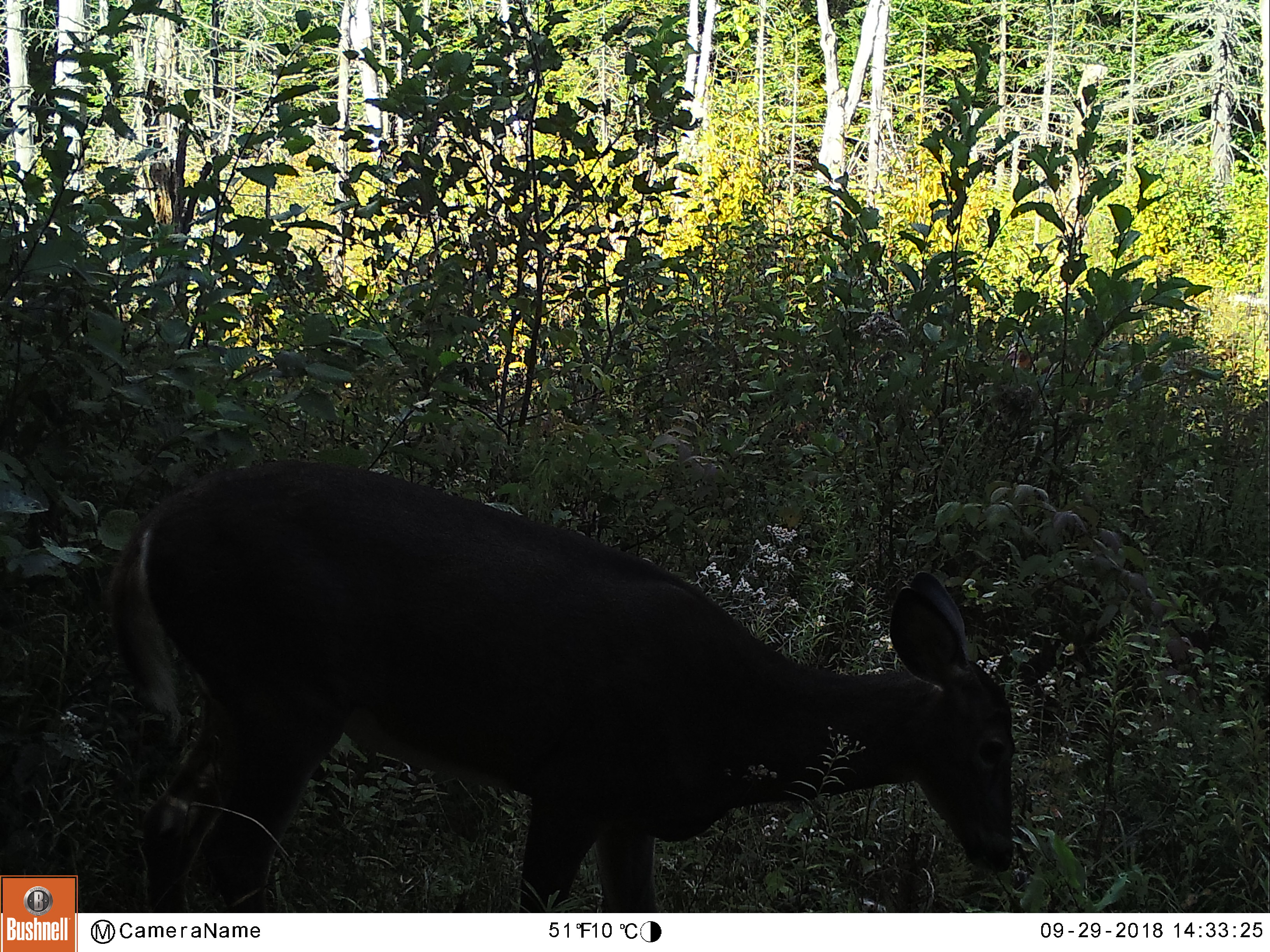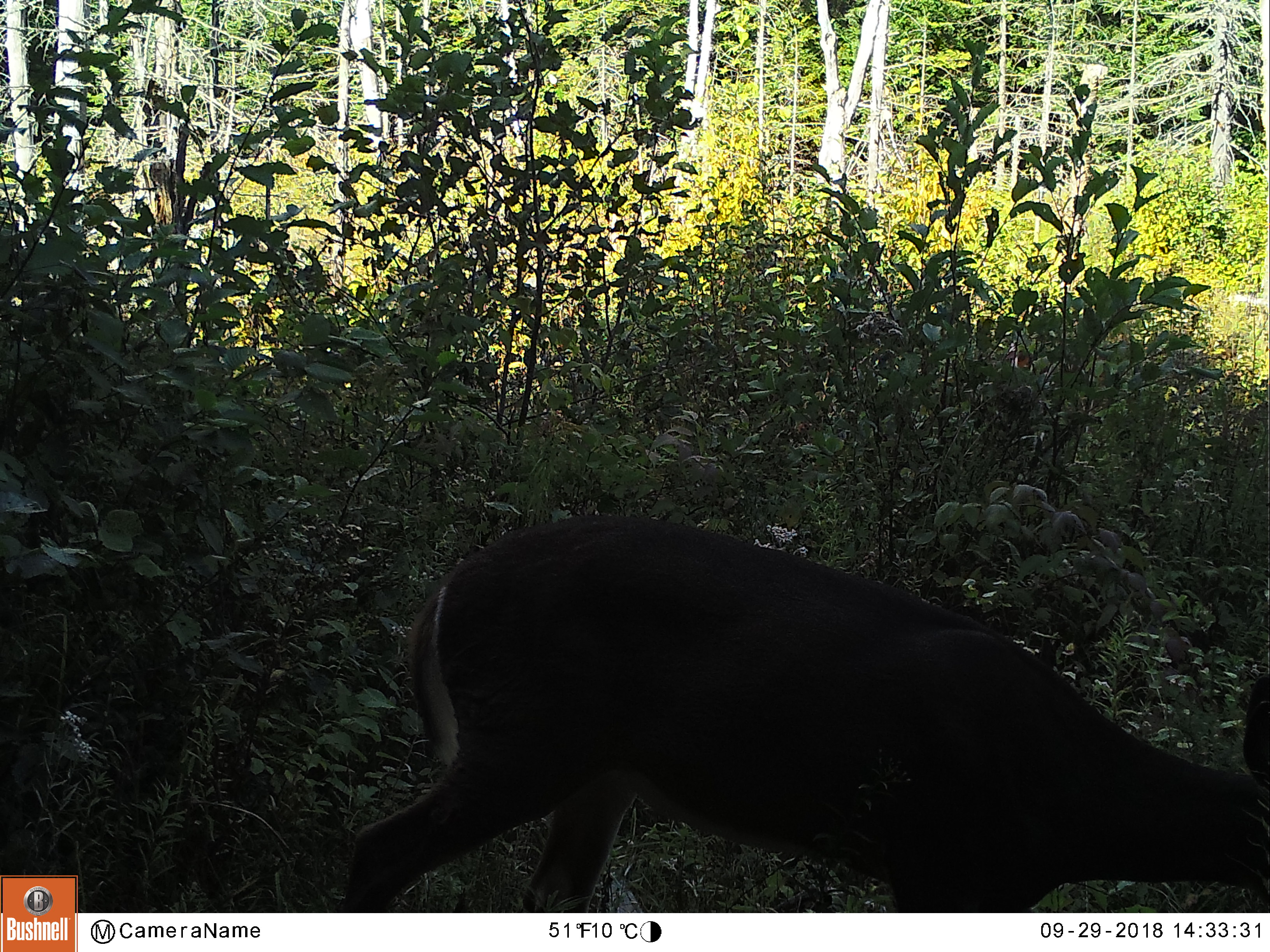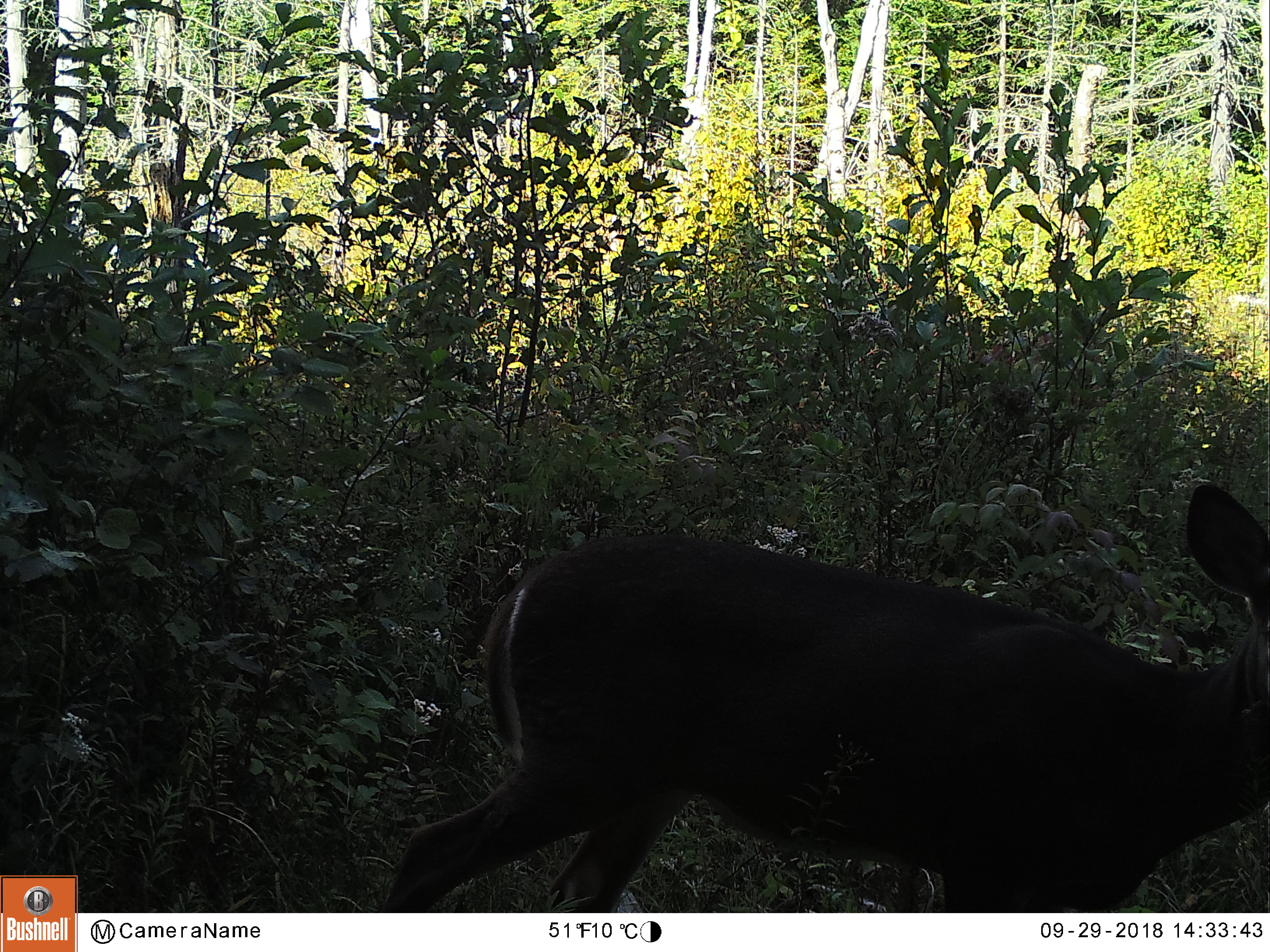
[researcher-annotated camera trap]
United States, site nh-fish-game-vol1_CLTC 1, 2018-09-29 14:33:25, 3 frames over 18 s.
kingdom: Animalia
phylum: Chordata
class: Mammalia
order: Artiodactyla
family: Cervidae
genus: Odocoileus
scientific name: Odocoileus virginianus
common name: white-tailed deer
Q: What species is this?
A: White-tailed deer (Odocoileus virginianus).